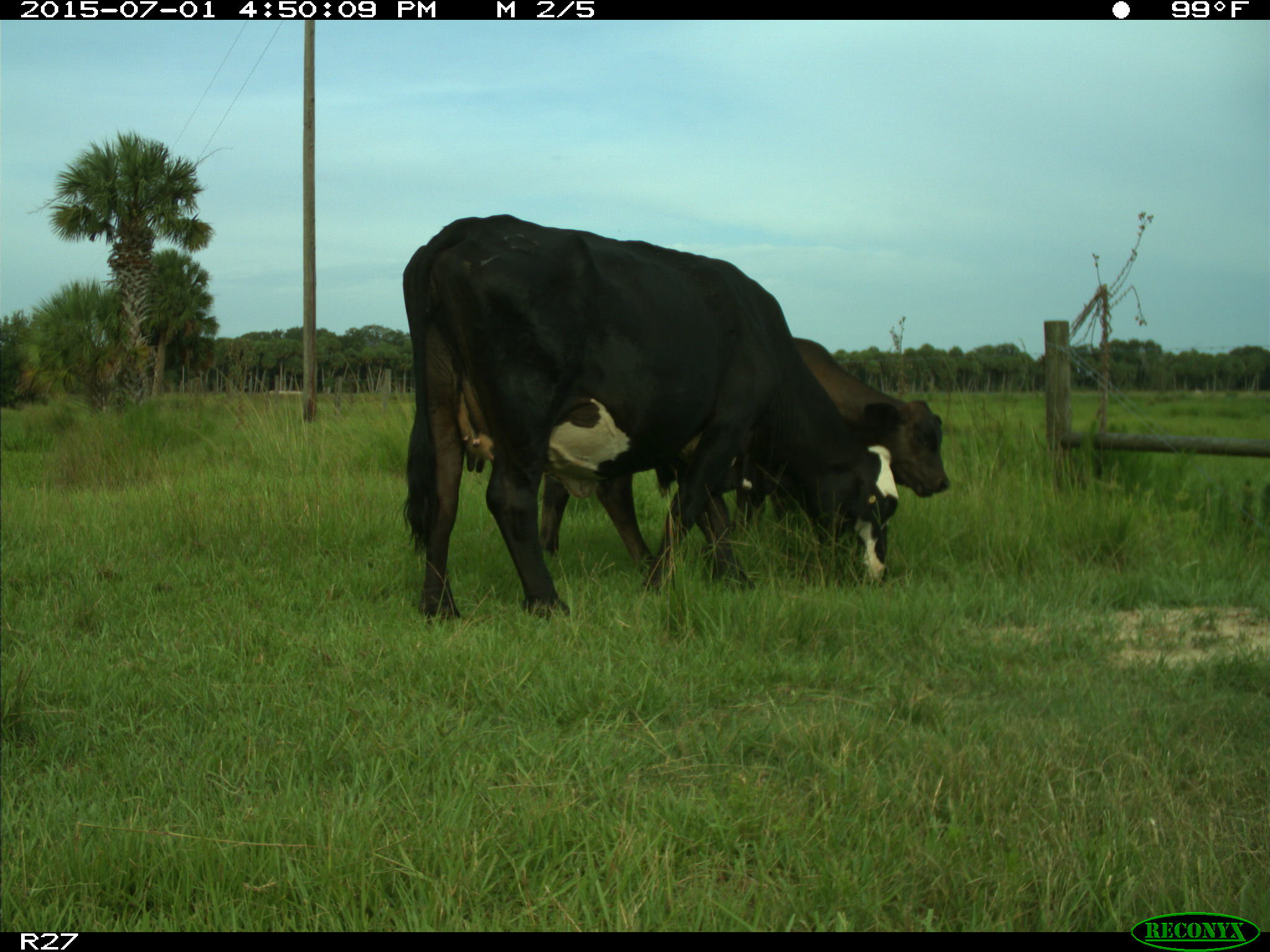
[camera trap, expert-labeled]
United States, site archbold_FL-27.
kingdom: Animalia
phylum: Chordata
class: Mammalia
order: Artiodactyla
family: Bovidae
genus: Bos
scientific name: Bos taurus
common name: domestic cow